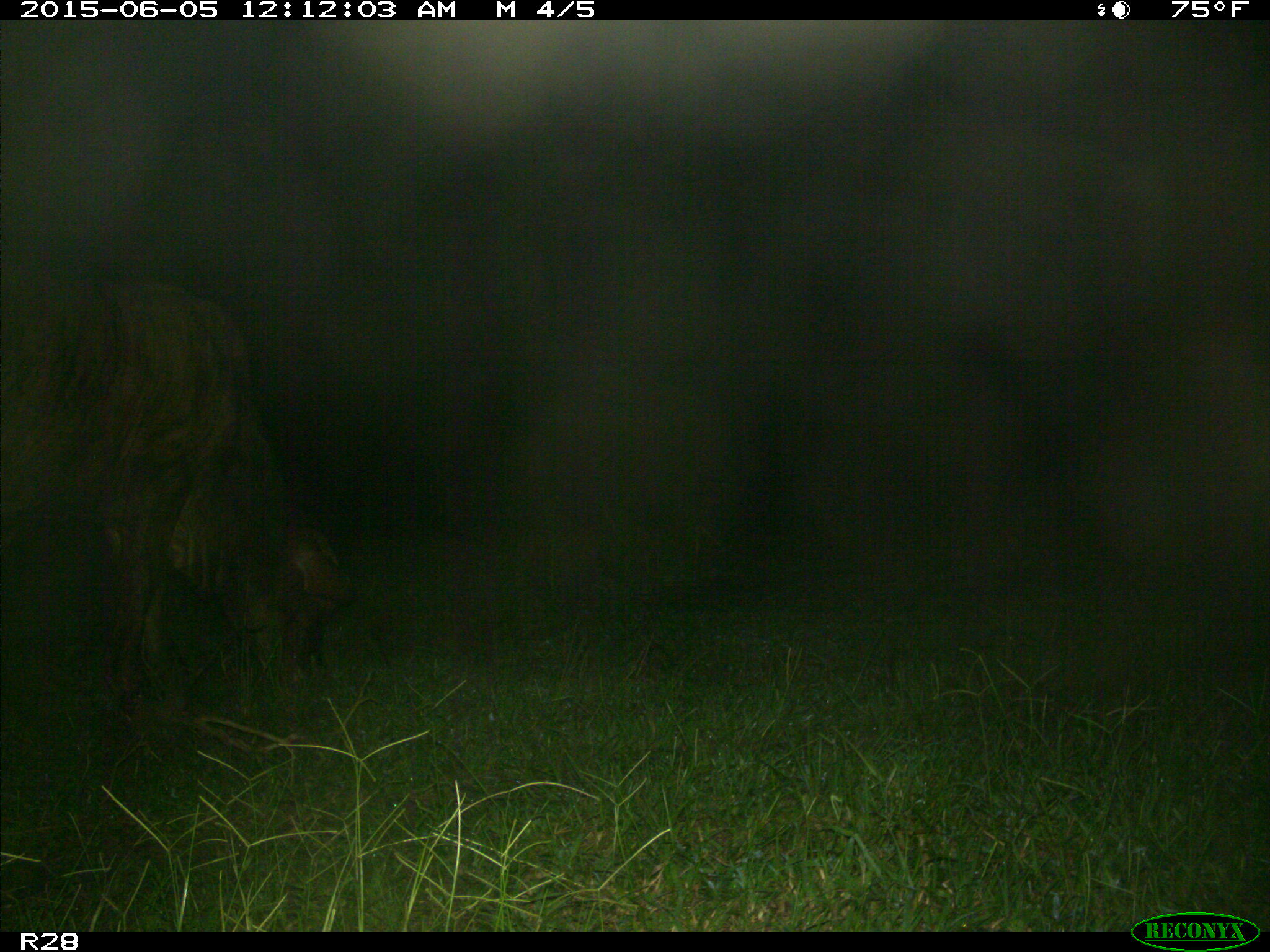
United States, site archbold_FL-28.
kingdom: Animalia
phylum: Chordata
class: Mammalia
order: Artiodactyla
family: Bovidae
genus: Bos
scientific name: Bos taurus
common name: domestic cow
Bos taurus (domestic cow).